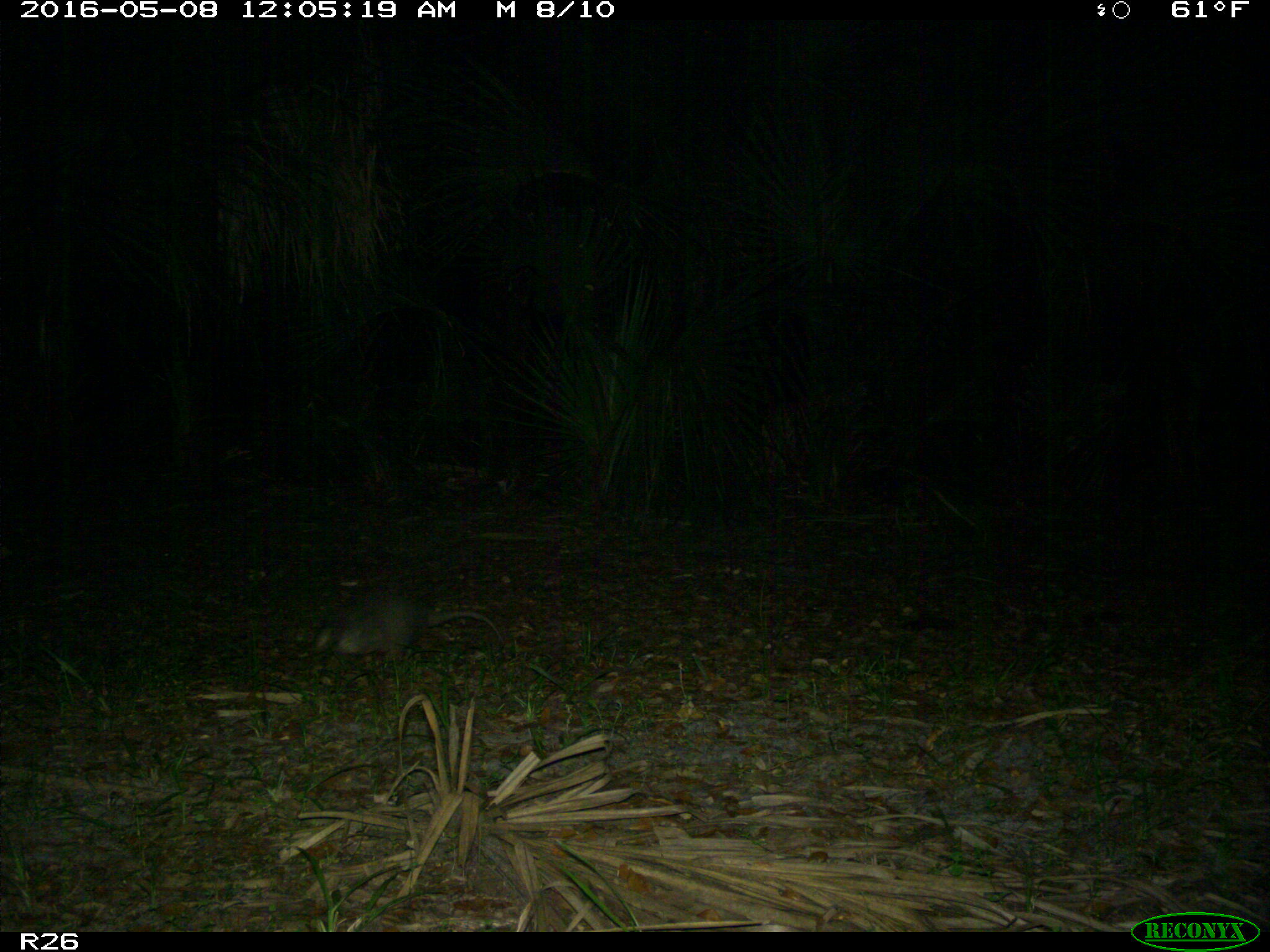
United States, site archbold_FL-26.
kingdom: Animalia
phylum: Chordata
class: Mammalia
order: Cingulata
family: Dasypodidae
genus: Dasypus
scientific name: Dasypus novemcinctus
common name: nine-banded armadillo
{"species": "Dasypus novemcinctus (nine-banded armadillo)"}